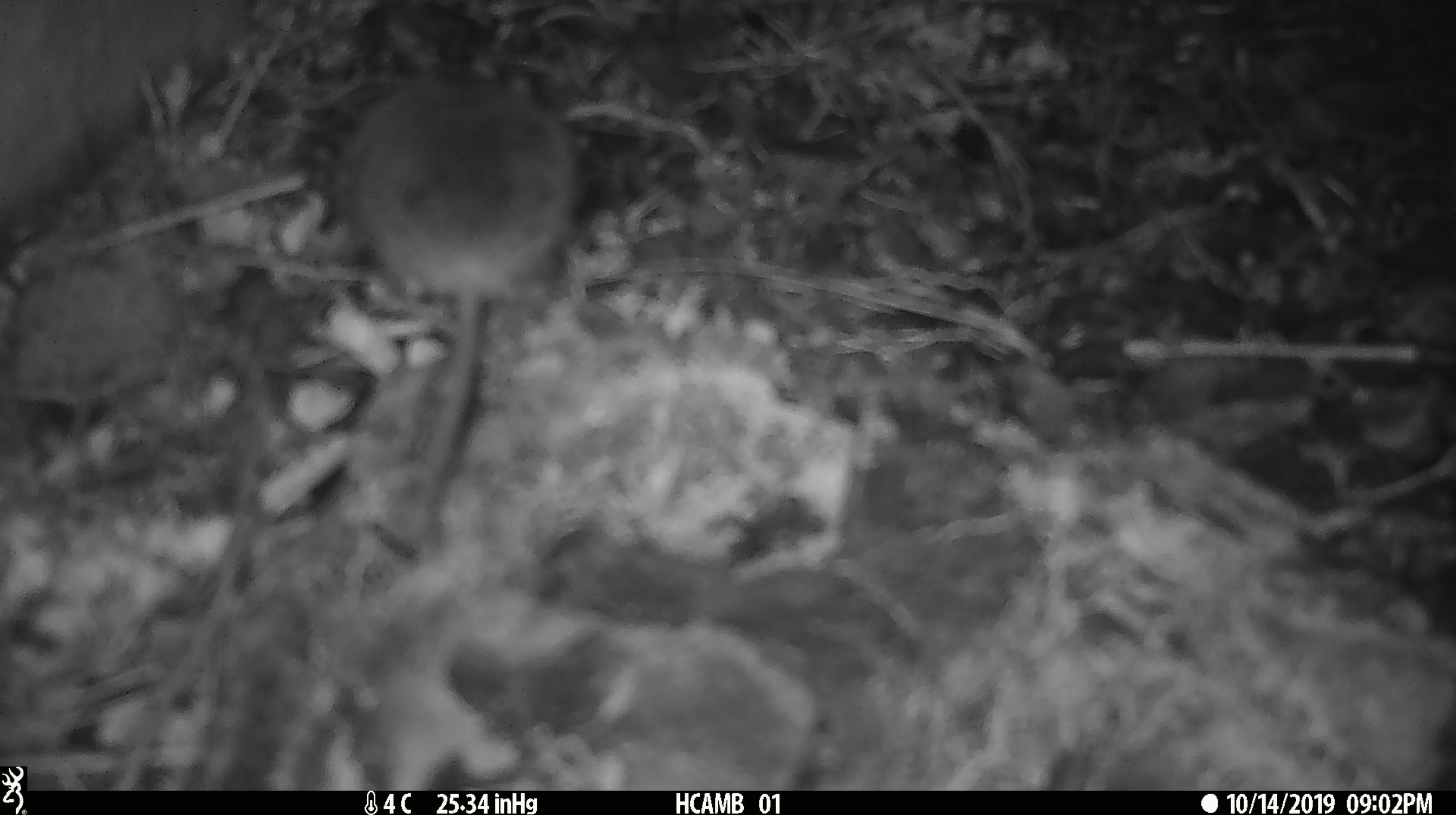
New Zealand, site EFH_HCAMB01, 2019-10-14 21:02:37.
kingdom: Animalia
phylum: Chordata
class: Mammalia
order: Rodentia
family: Muridae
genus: Mus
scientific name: Mus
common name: mouse